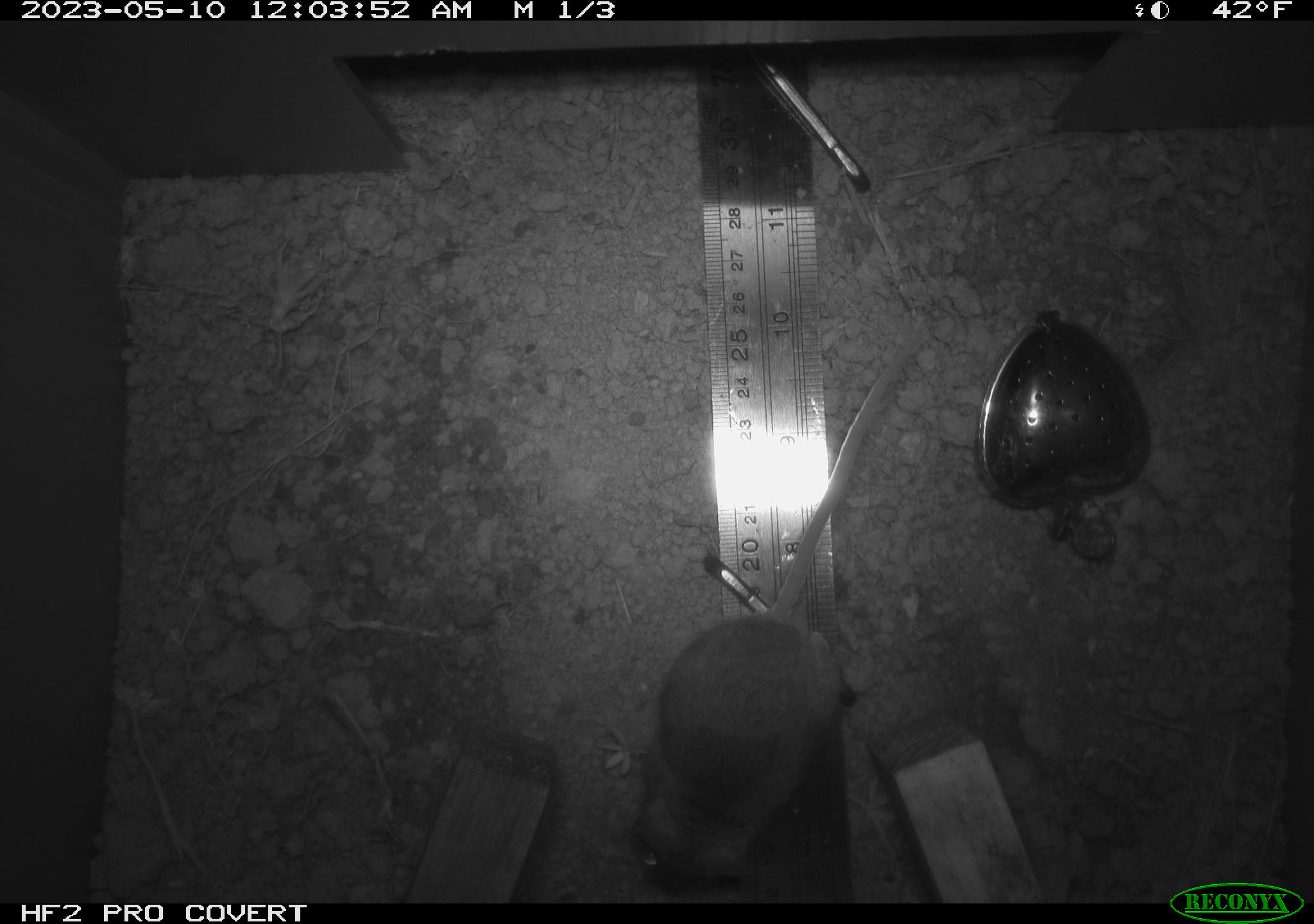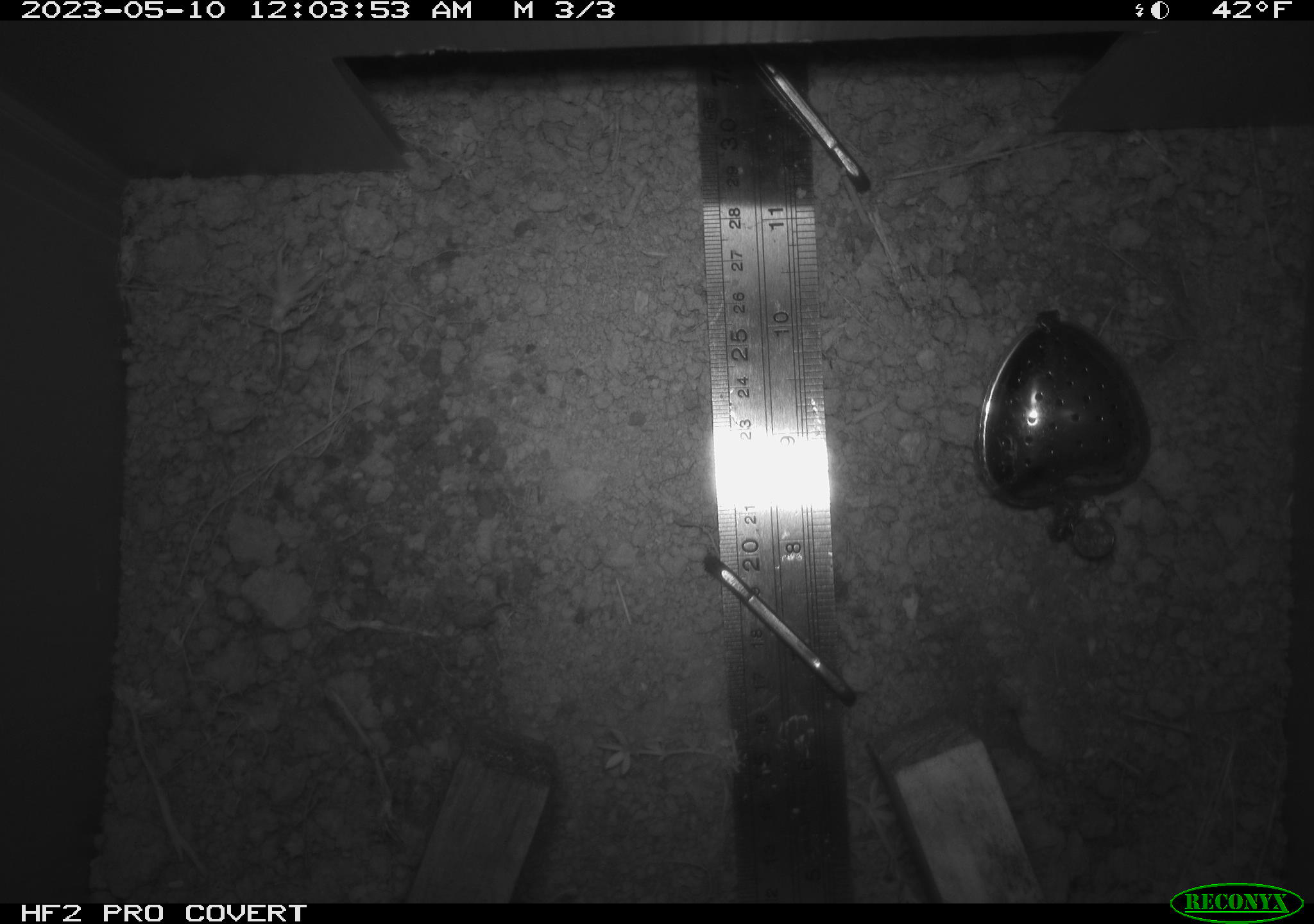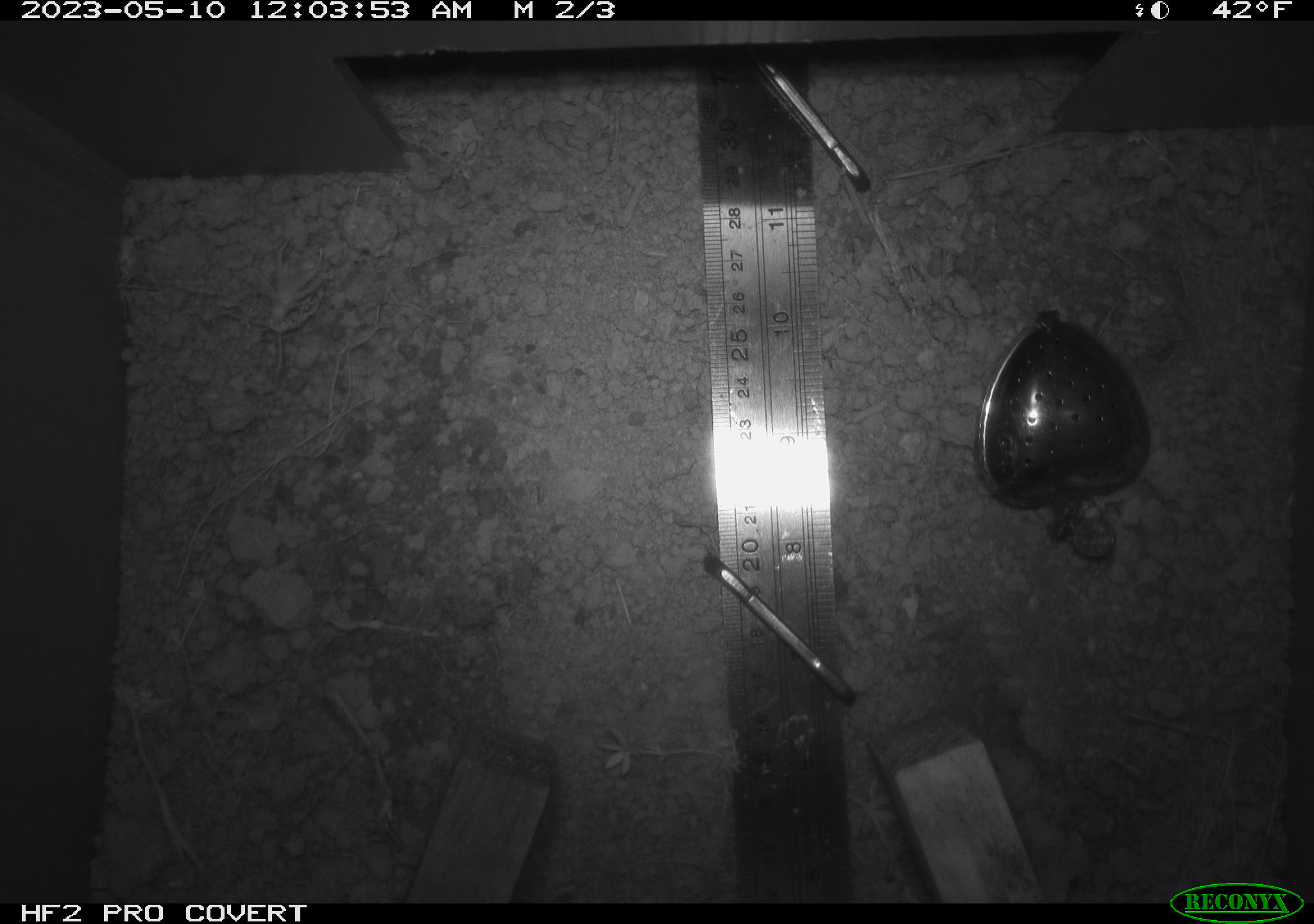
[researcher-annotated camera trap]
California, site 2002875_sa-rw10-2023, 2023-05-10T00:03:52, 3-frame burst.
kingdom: Animalia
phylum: Chordata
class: Mammalia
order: Rodentia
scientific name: Rodentia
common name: mouse species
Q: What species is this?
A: Mouse species (Rodentia).